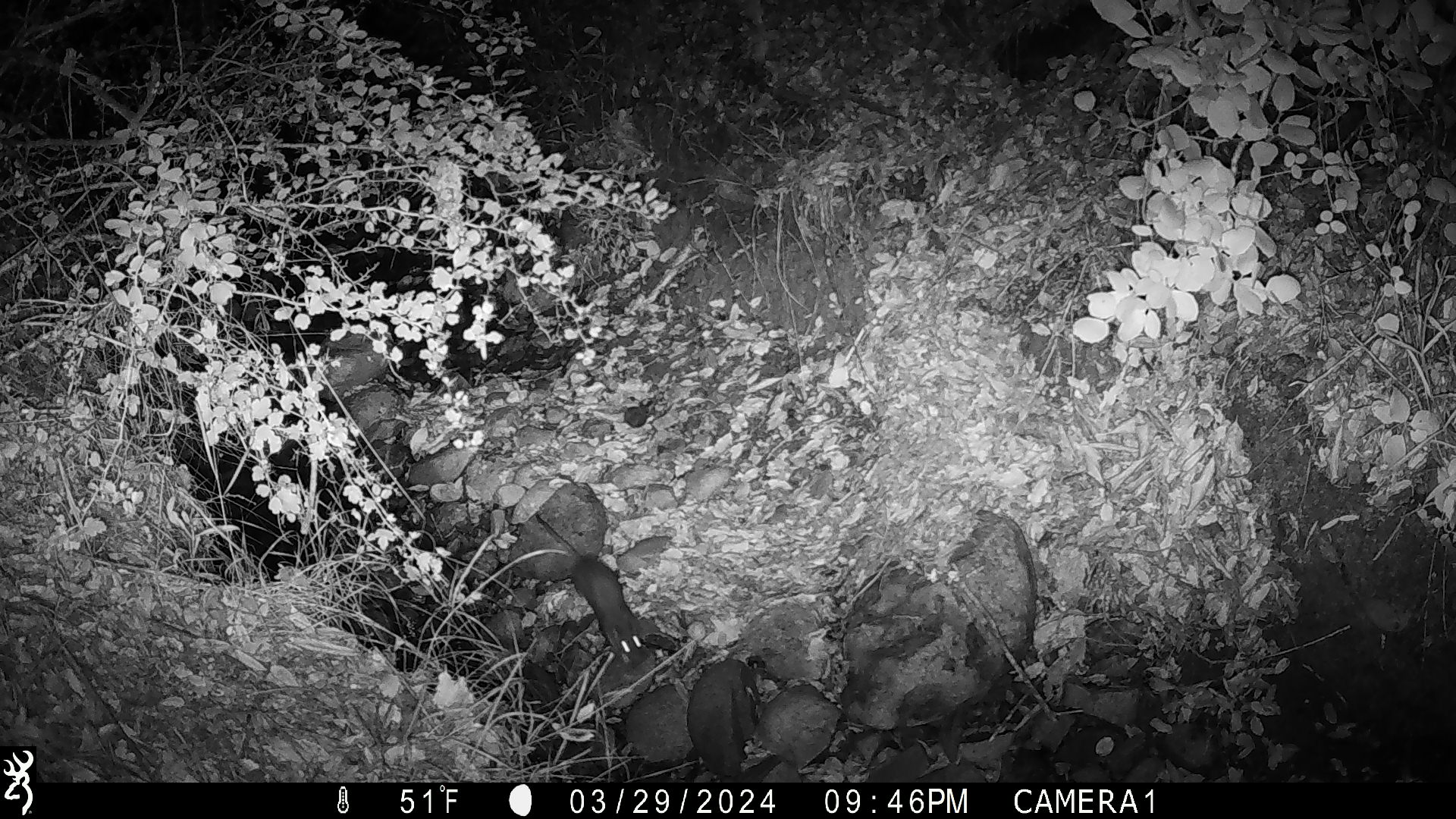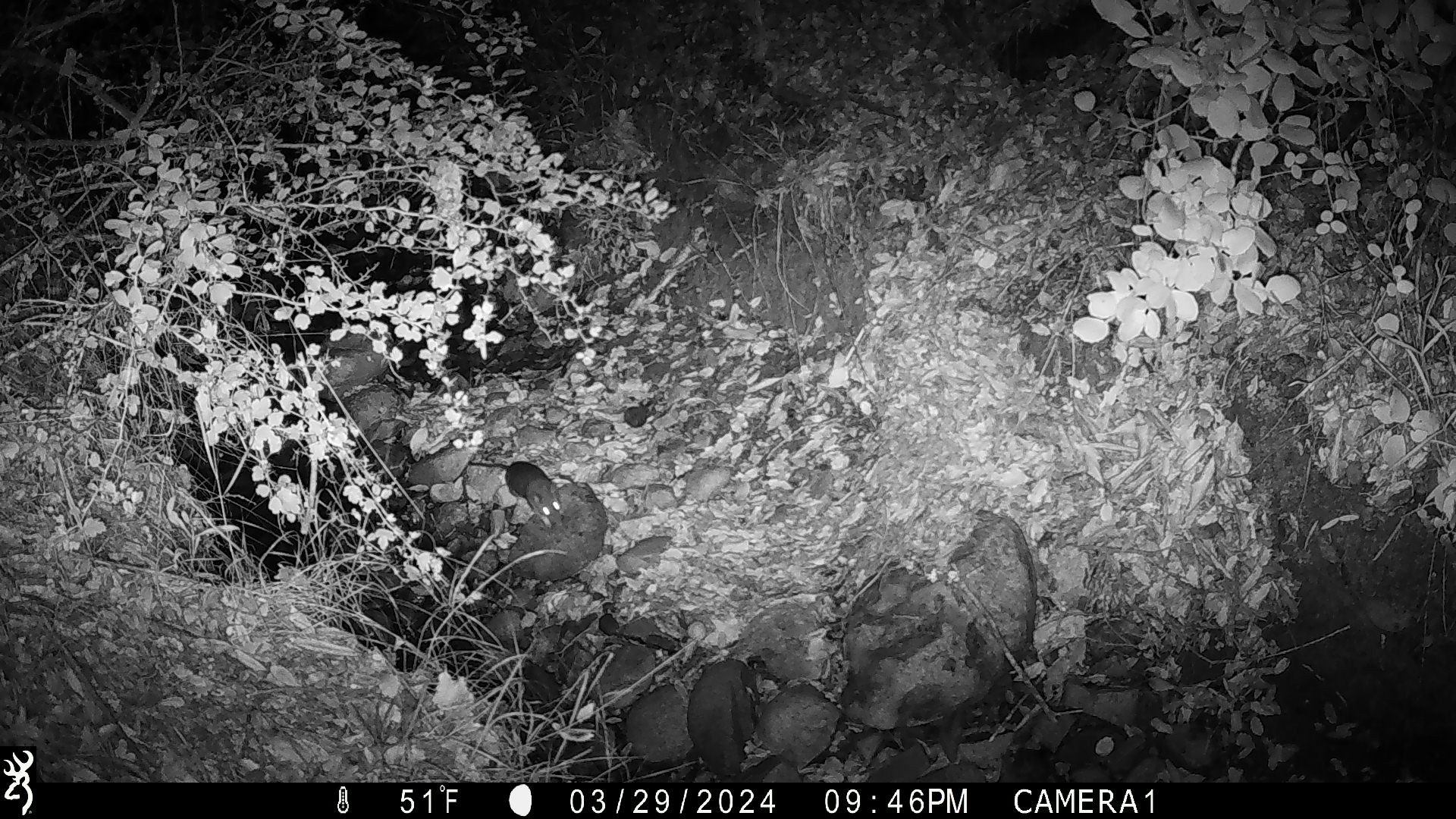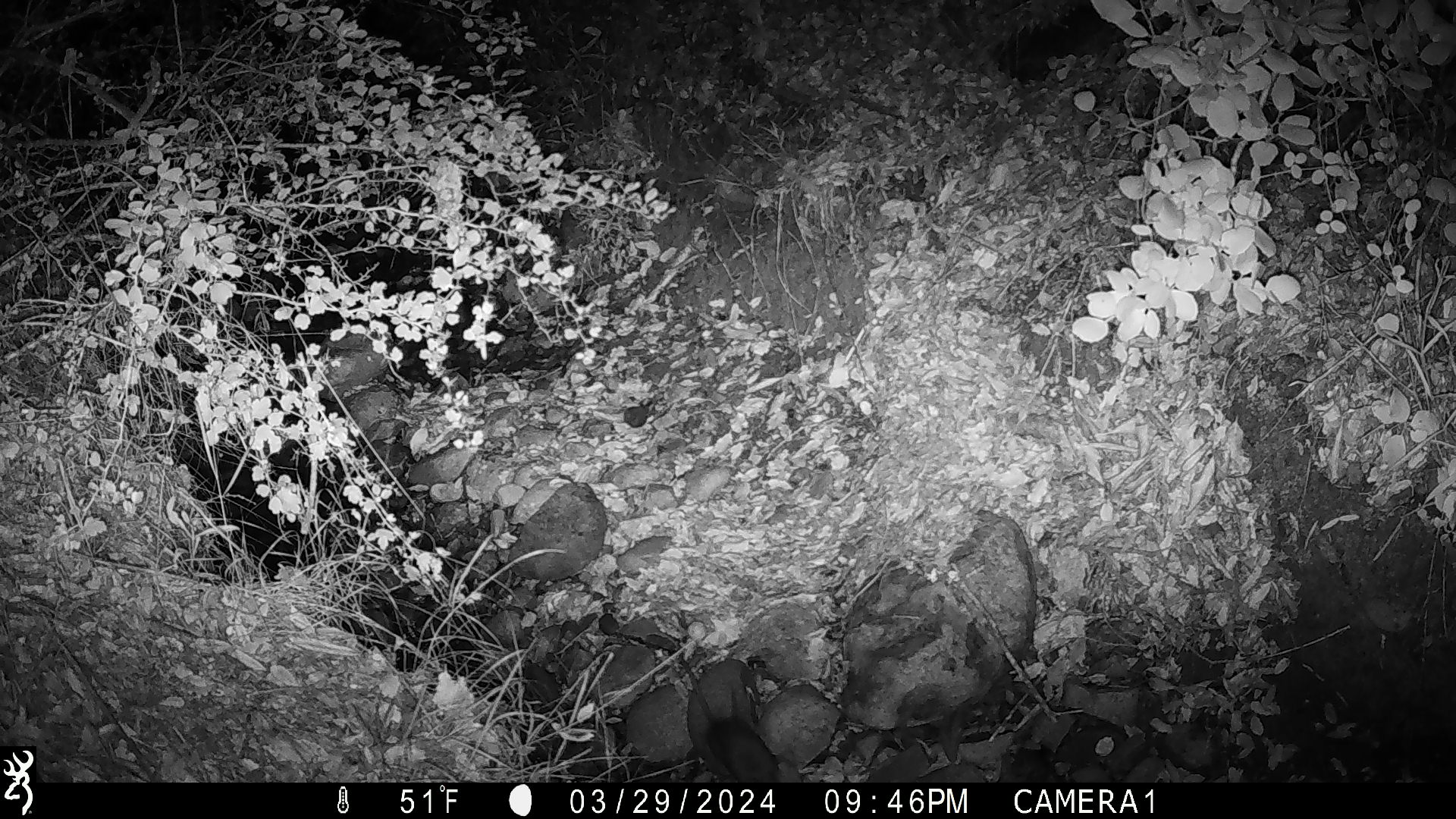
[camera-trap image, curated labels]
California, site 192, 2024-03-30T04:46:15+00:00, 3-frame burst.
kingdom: Animalia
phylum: Chordata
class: Mammalia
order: Rodentia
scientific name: Rodentia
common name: mouse or rat